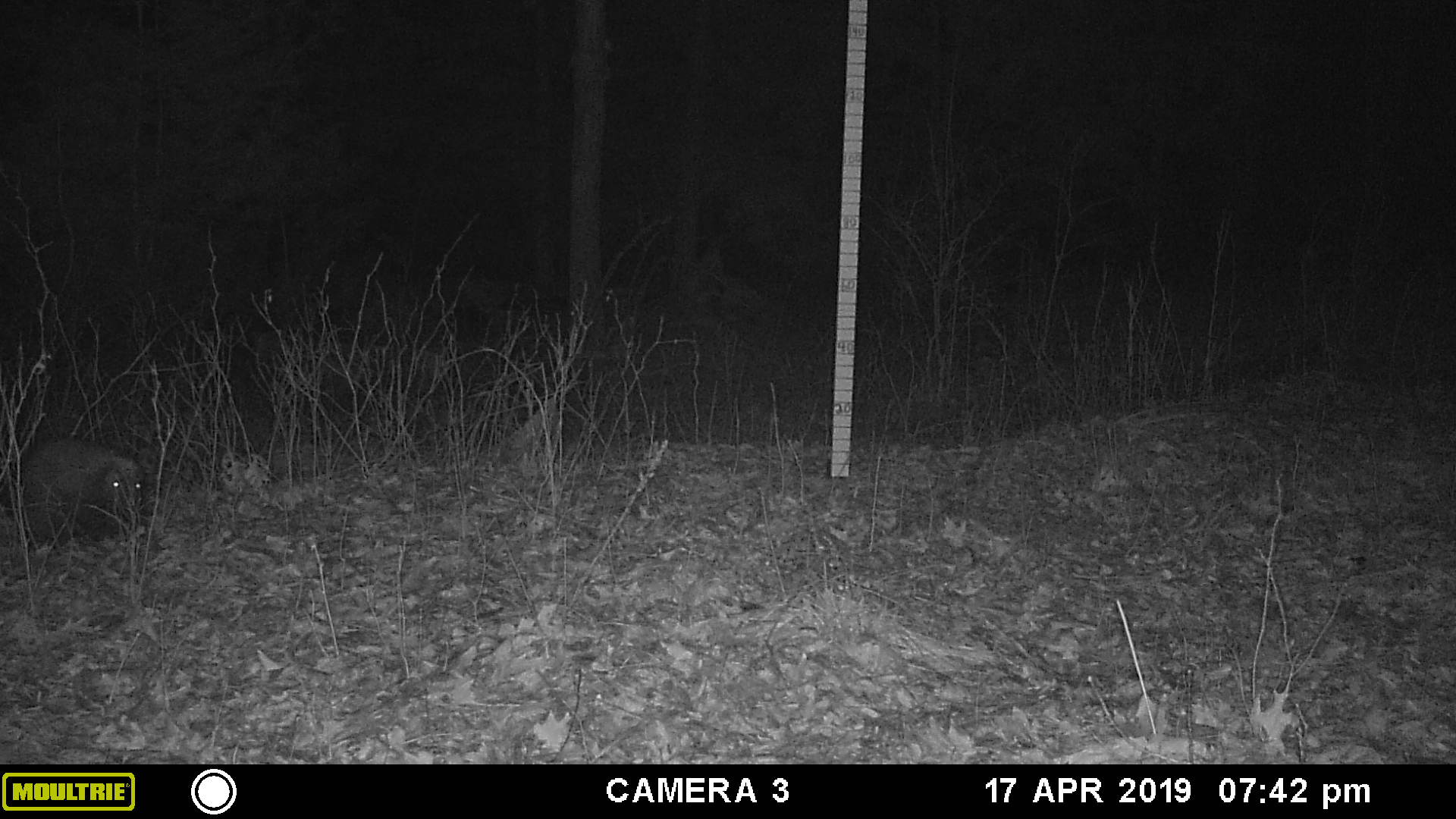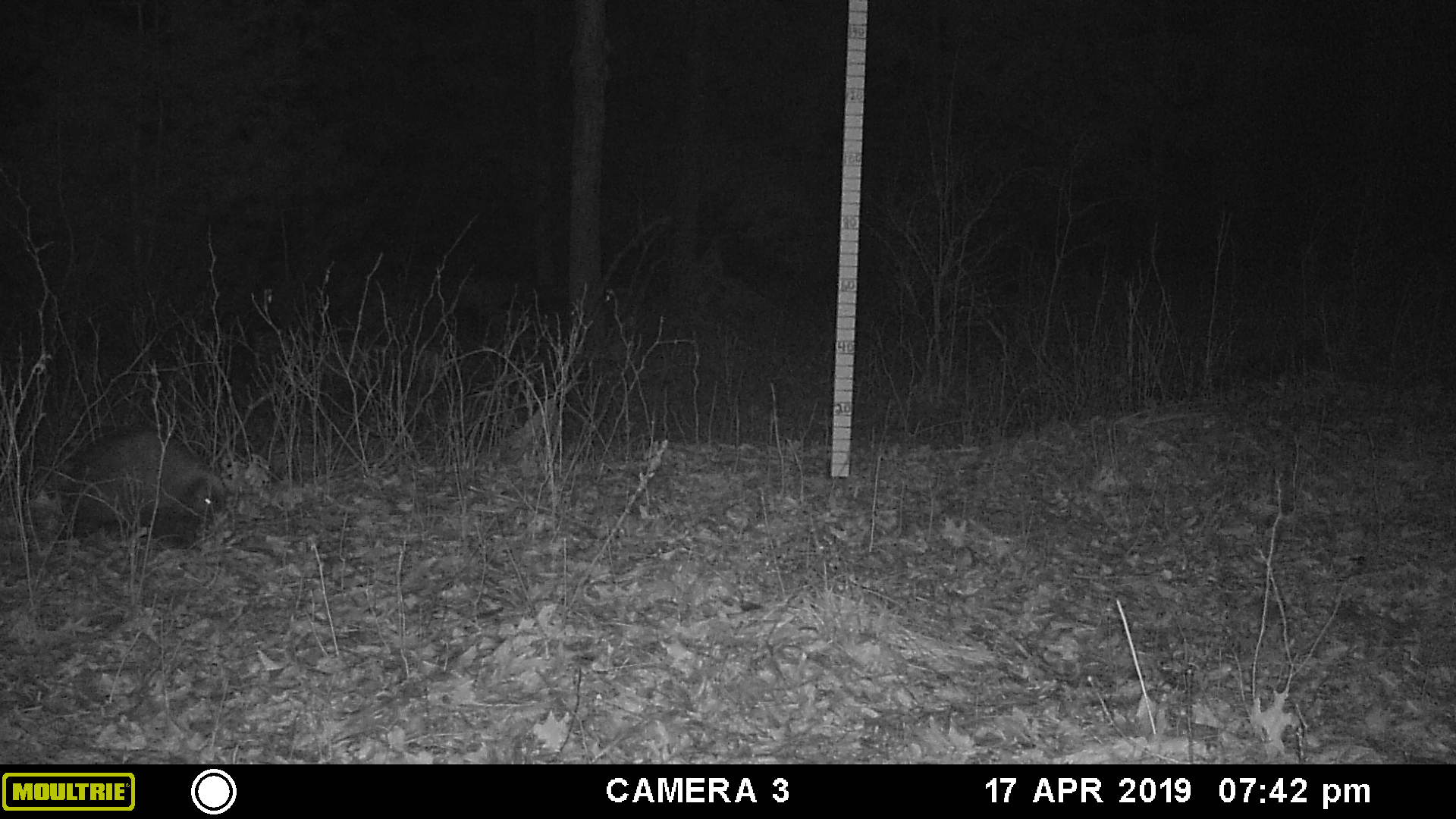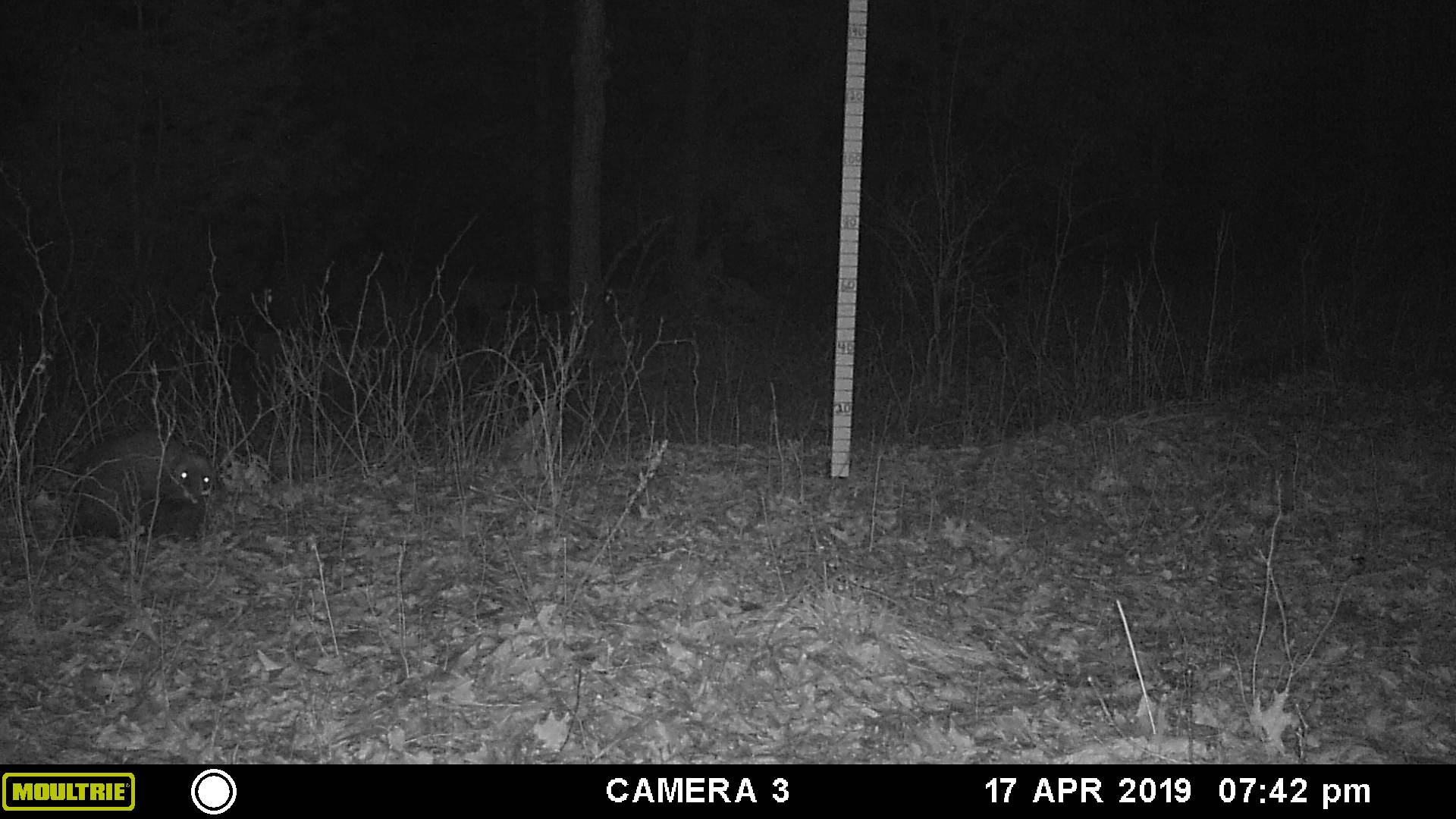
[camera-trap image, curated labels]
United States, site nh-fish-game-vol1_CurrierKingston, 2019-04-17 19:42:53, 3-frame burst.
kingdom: Animalia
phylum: Chordata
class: Mammalia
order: Rodentia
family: Erethizontidae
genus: Erethizon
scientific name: Erethizon dorsatum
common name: porcupine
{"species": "porcupine (Erethizon dorsatum)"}